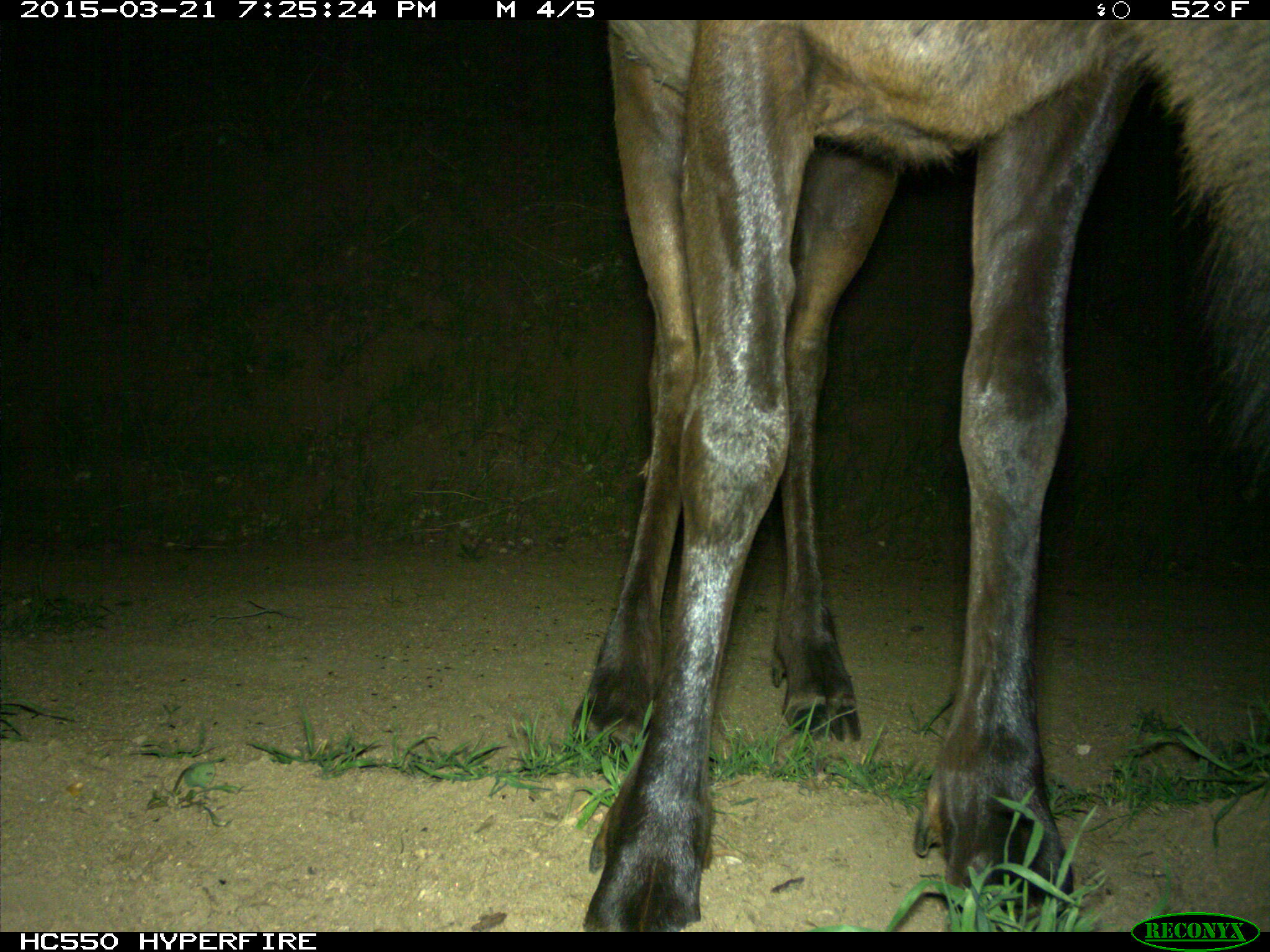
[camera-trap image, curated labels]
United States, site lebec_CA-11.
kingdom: Animalia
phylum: Chordata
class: Mammalia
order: Artiodactyla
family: Cervidae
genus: Cervus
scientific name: Cervus canadensis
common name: elk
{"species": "Cervus canadensis (elk)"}